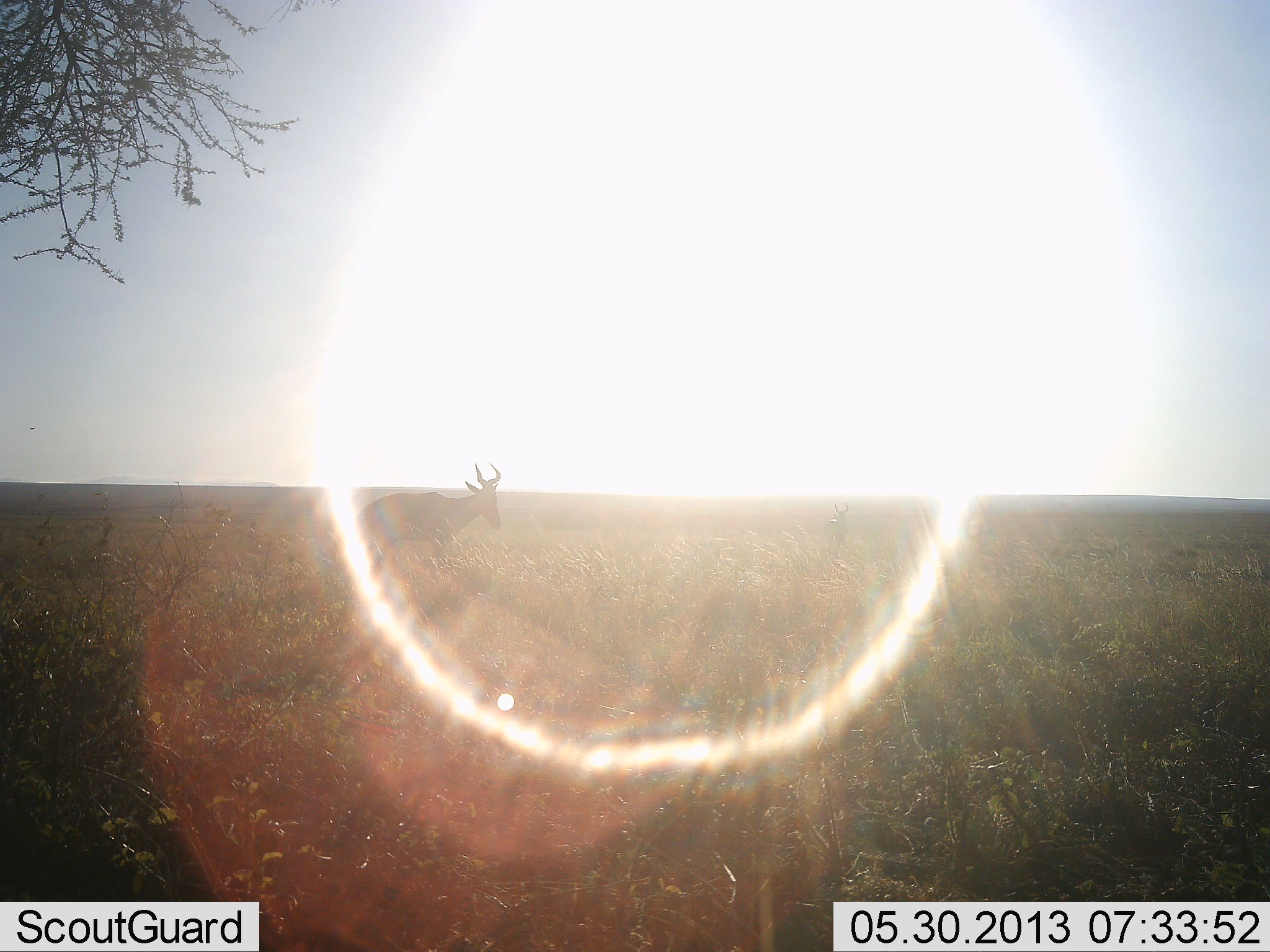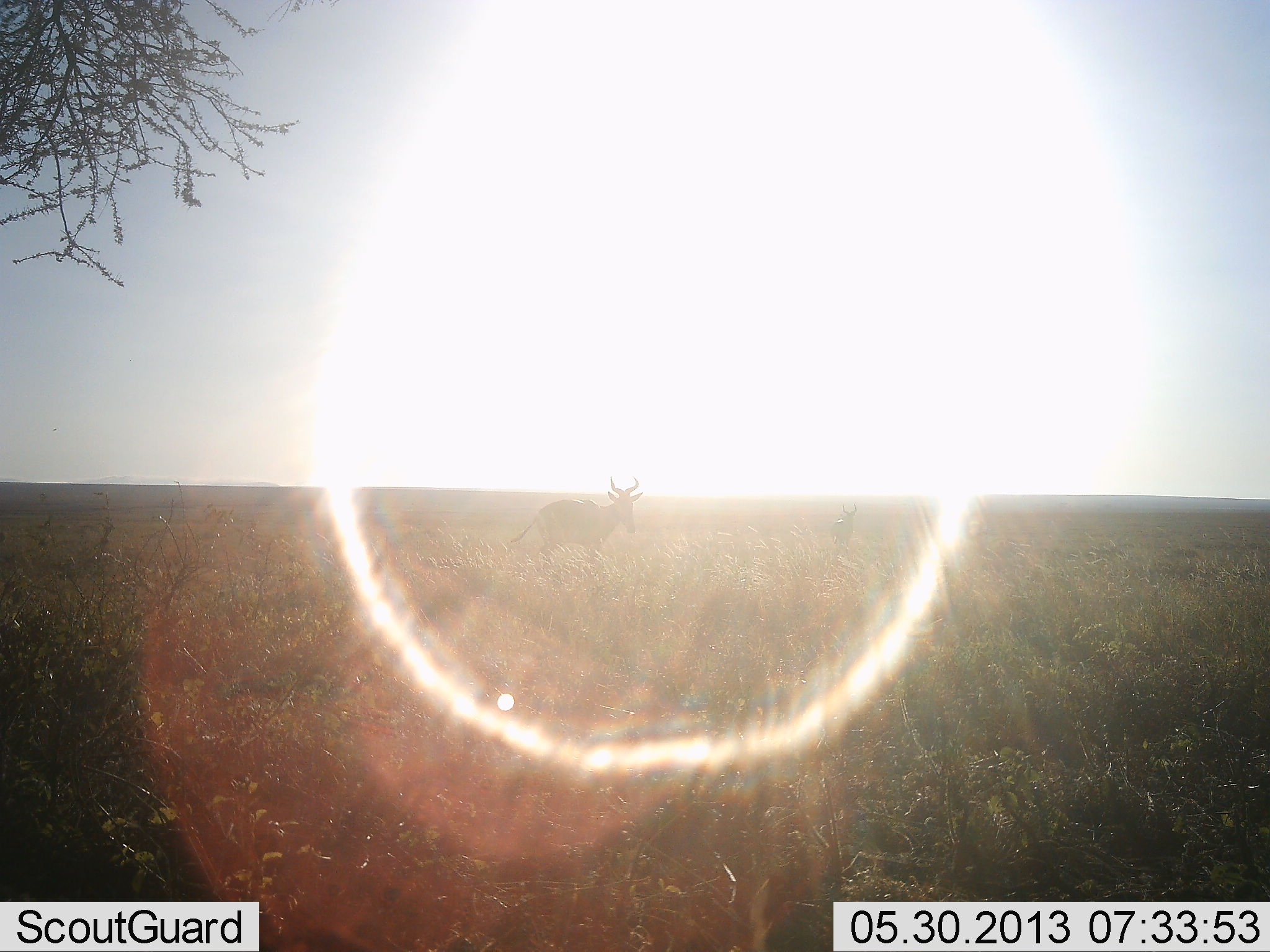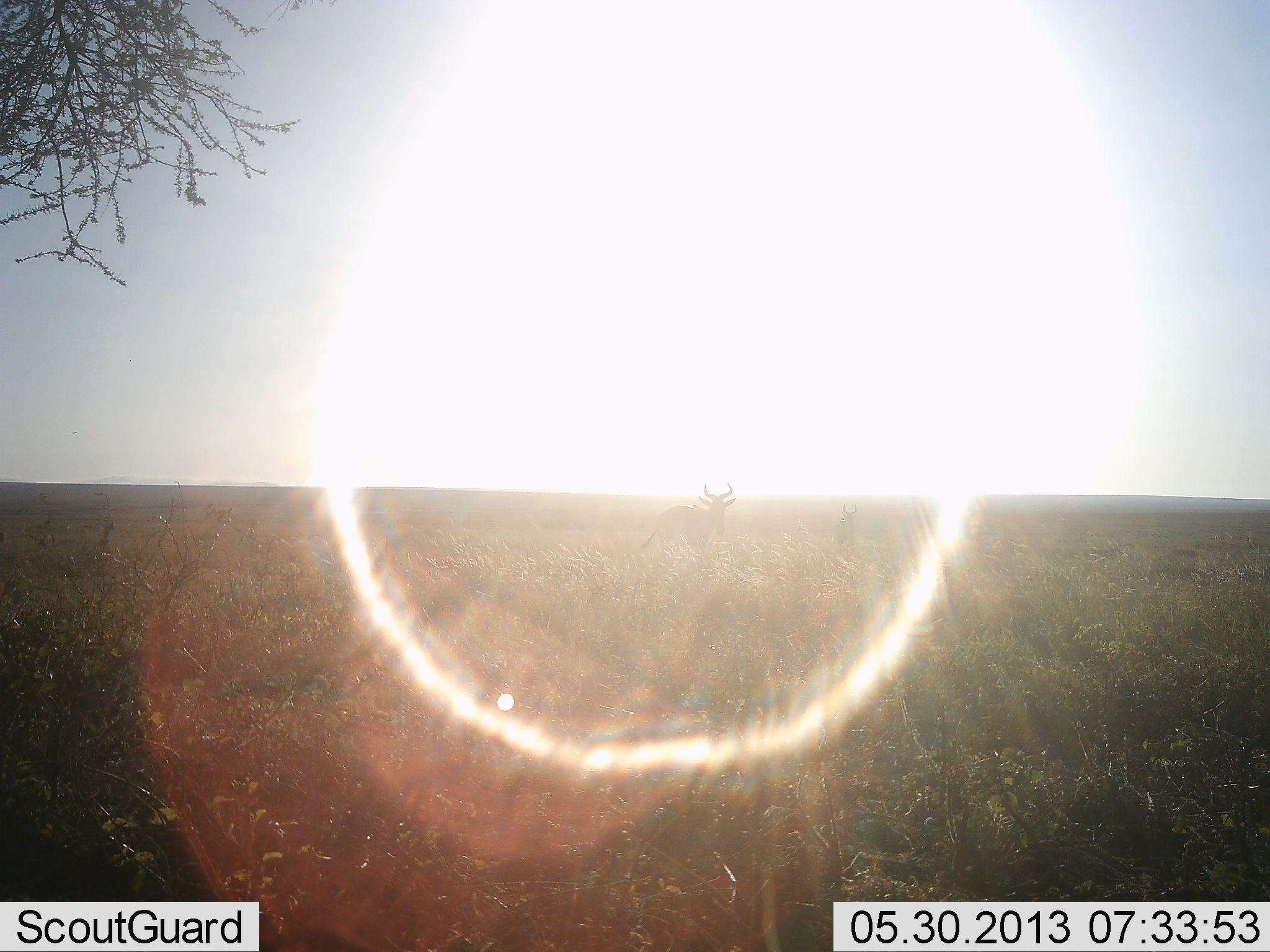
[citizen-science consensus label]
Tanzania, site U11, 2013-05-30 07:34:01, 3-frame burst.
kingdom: Animalia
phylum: Chordata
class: Mammalia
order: Artiodactyla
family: Bovidae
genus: Alcelaphus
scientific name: Alcelaphus buselaphus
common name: hartebeest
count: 1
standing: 9%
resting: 0%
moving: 91%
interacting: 0%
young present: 0%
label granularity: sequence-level